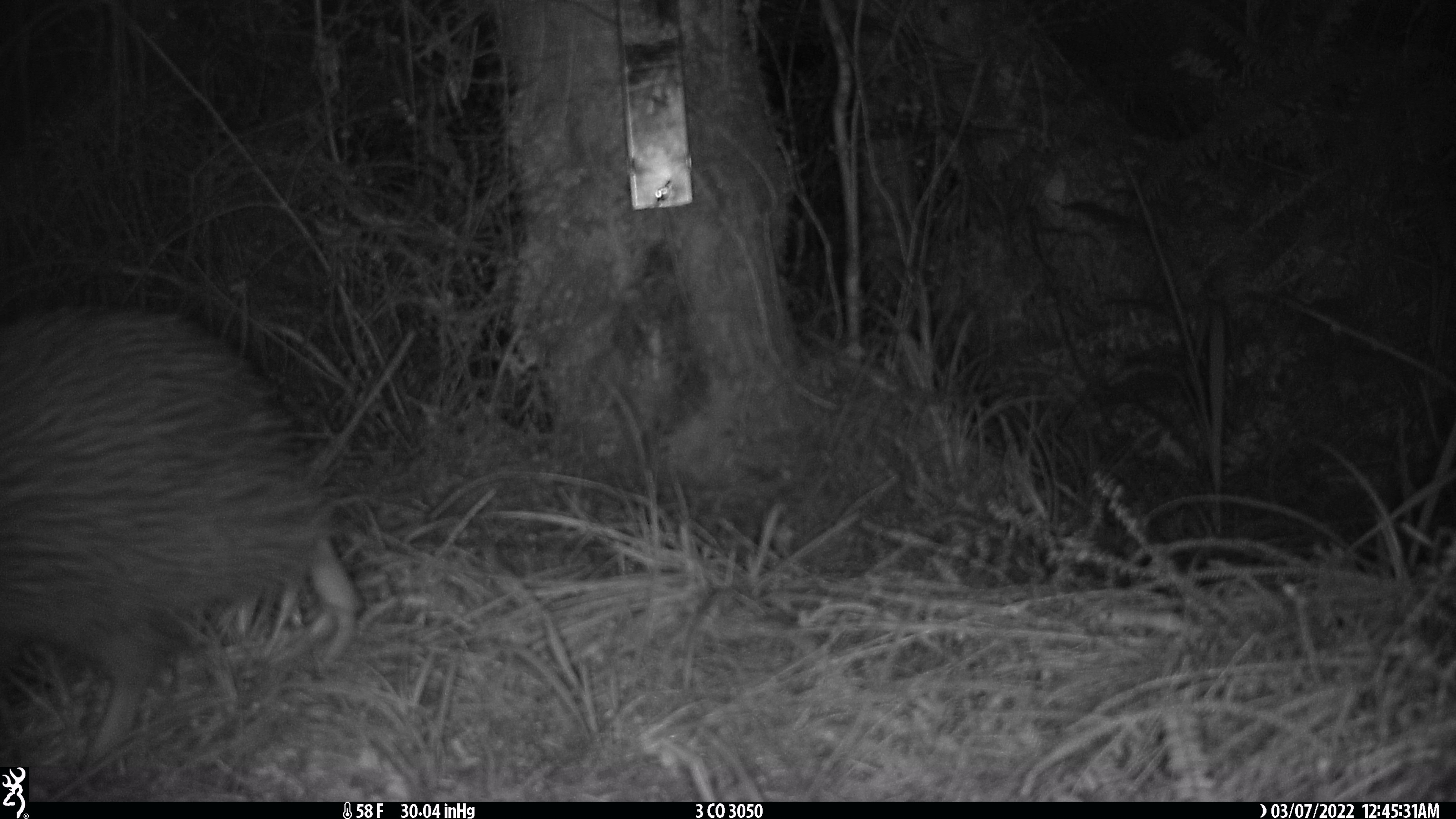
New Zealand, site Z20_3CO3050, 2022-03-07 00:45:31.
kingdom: Animalia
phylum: Chordata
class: Aves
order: Apterygiformes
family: Apterygidae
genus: Apteryx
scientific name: Apteryx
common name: kiwi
Kiwi (Apteryx).